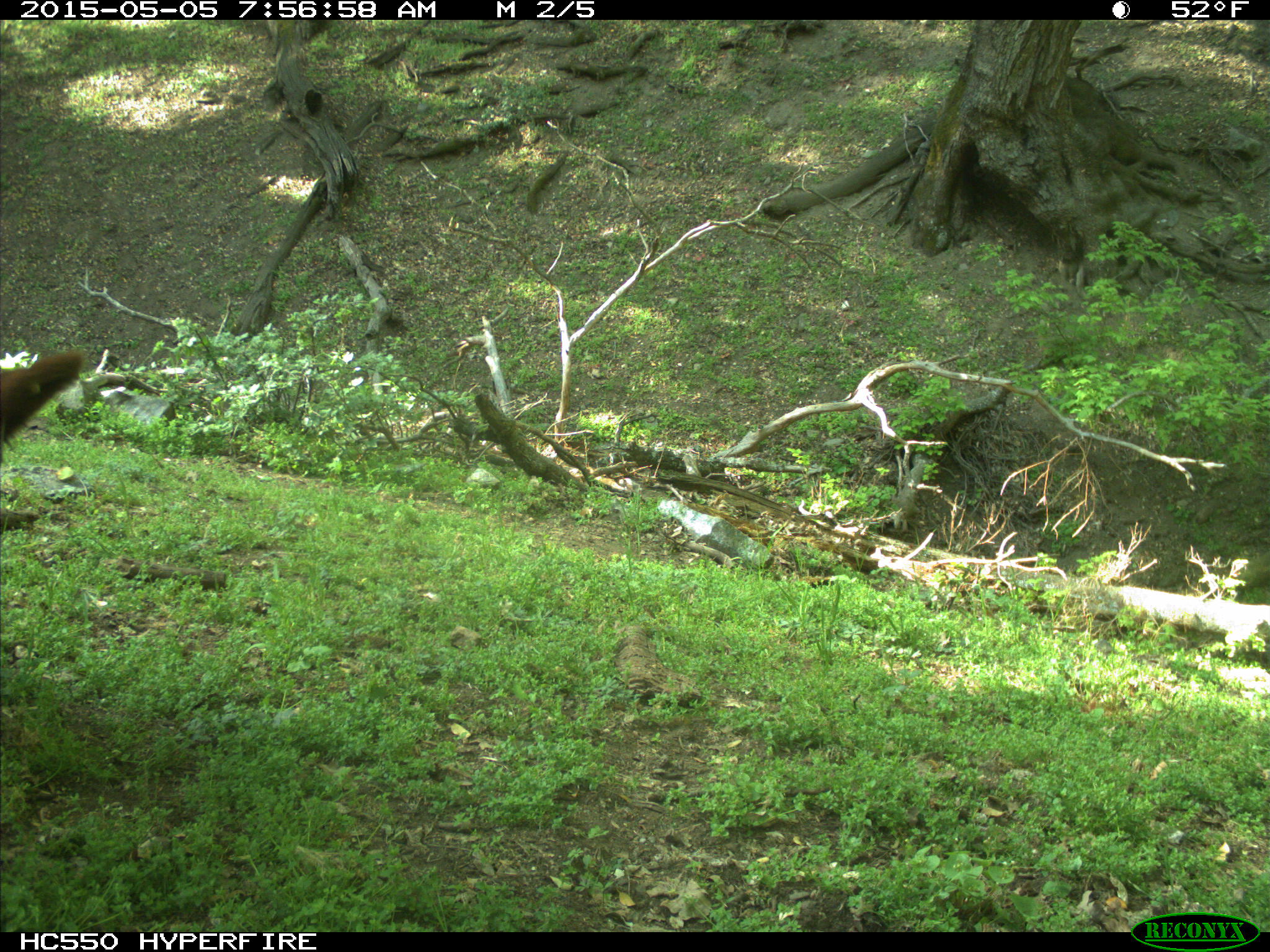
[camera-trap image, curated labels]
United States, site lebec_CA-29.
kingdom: Animalia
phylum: Chordata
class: Mammalia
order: Artiodactyla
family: Bovidae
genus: Bos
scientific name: Bos taurus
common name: domestic cow